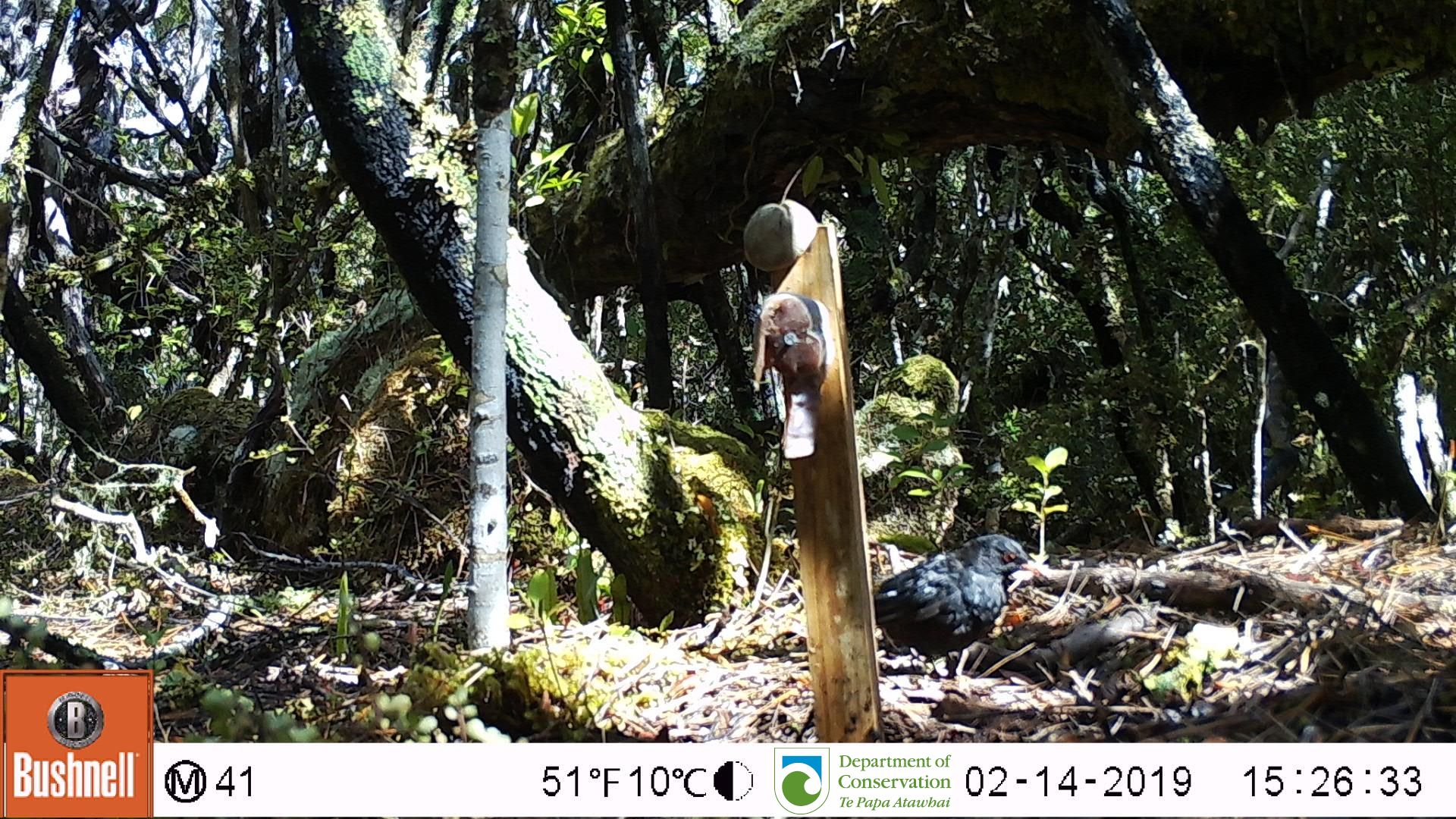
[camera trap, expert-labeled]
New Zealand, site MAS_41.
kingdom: Animalia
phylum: Chordata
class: Aves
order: Passeriformes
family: Turdidae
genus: Turdus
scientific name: Turdus merula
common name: eurasian blackbird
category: blackbird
Blackbird (eurasian blackbird) (Turdus merula).